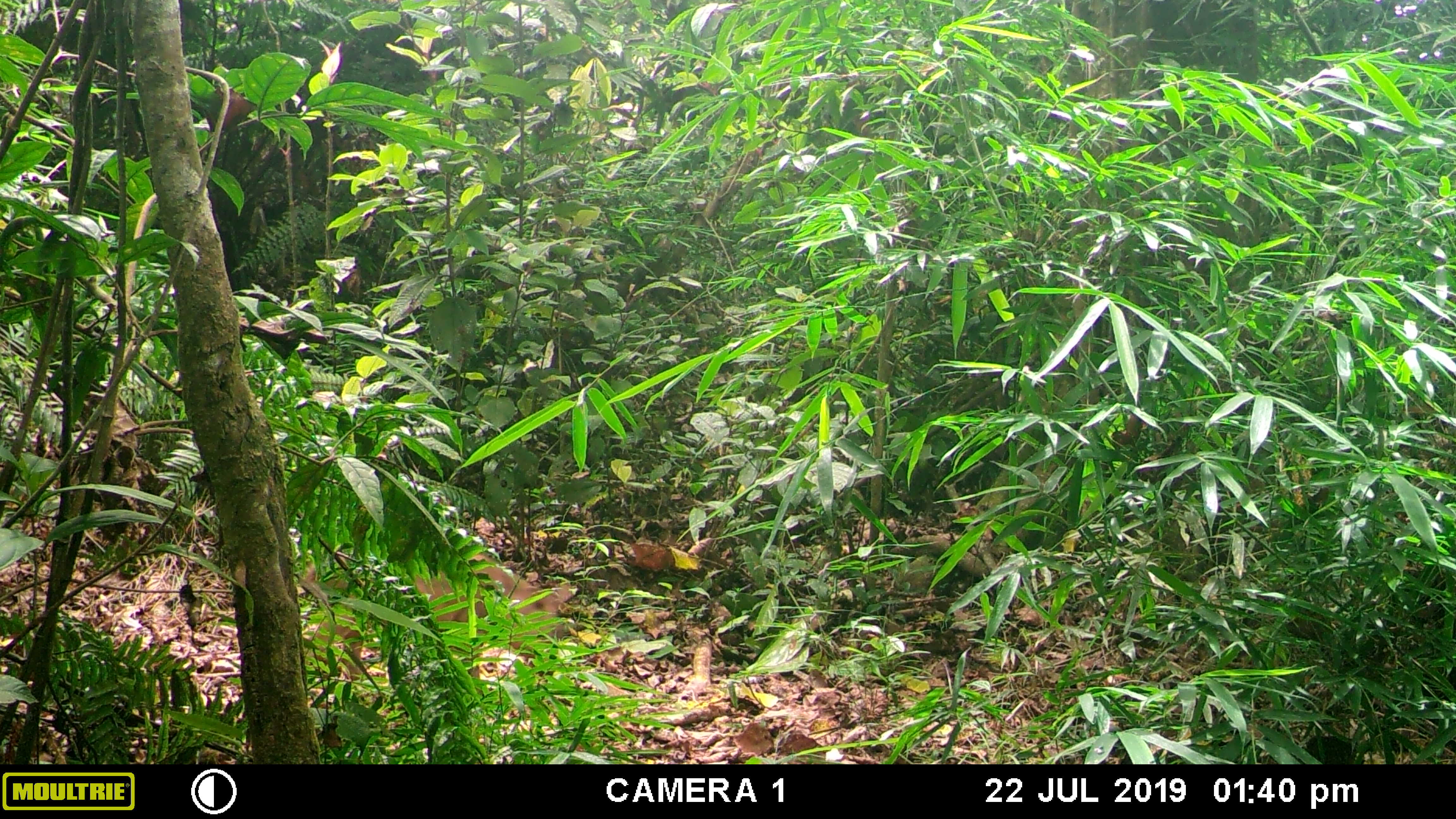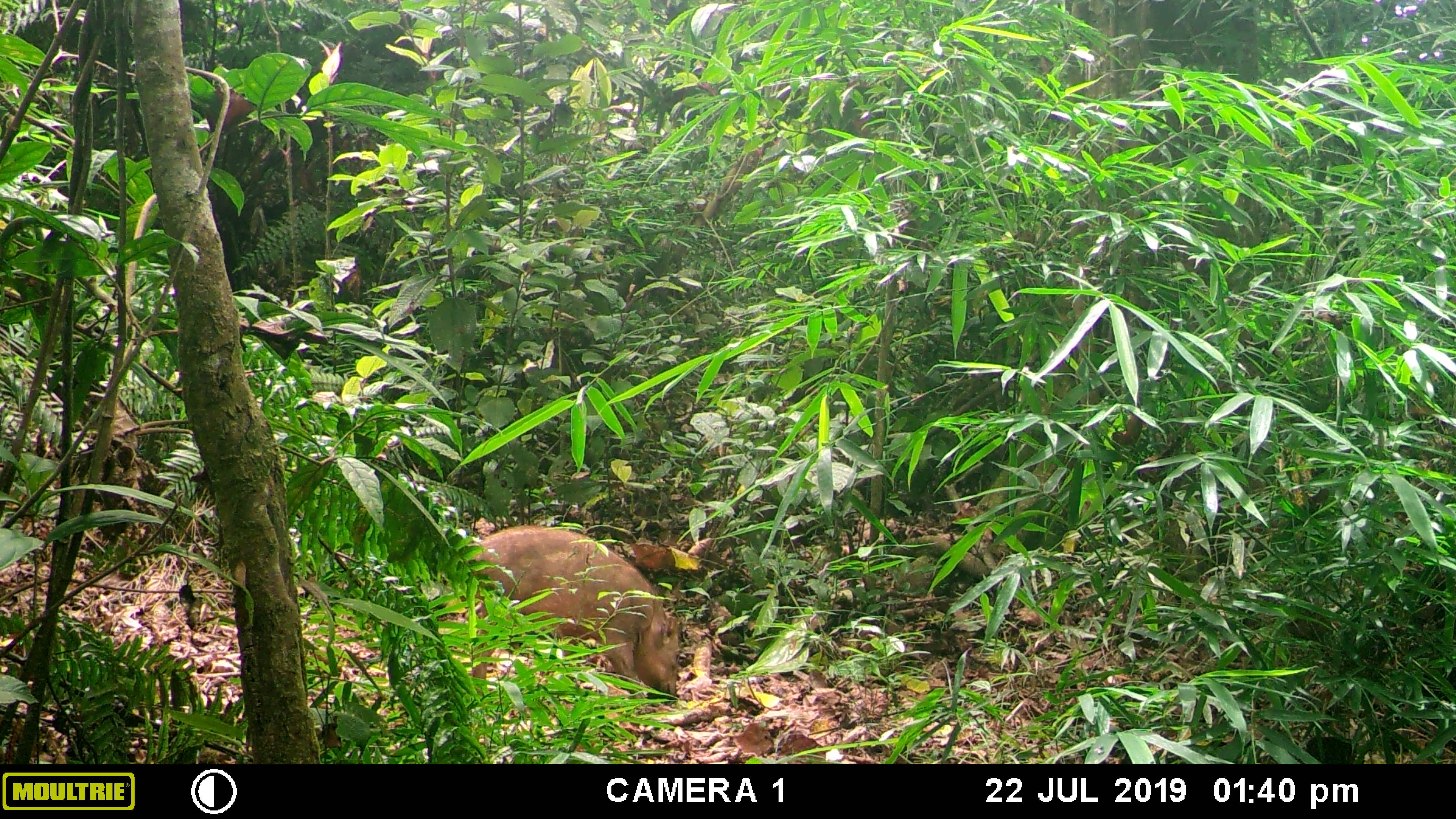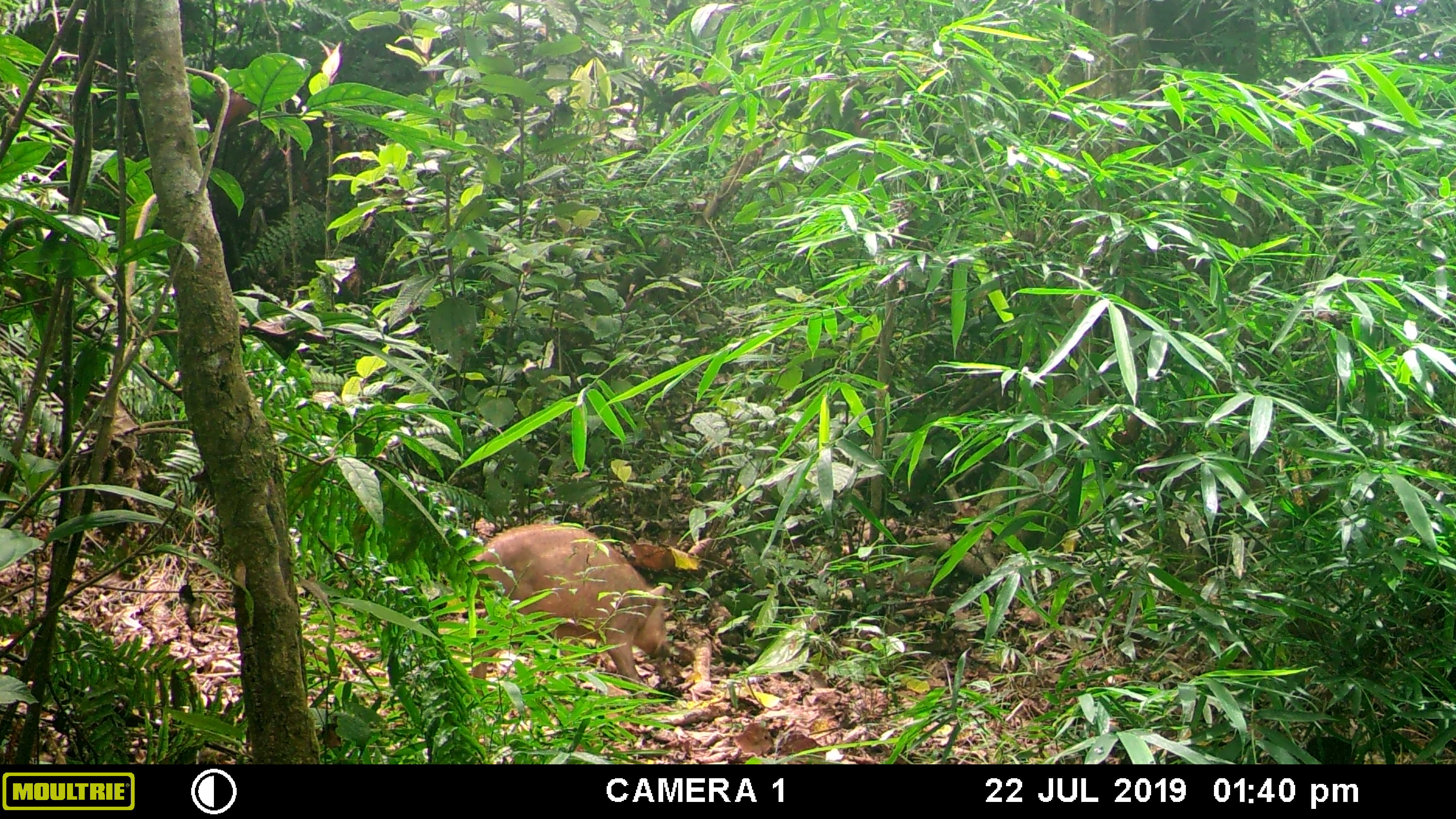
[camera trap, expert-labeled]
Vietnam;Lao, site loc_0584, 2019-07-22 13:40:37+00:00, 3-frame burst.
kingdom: Animalia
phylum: Chordata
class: Mammalia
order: Artiodactyla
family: Suidae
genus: Sus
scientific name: Sus scrofa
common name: eurasian wild pig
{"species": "eurasian wild pig (Sus scrofa)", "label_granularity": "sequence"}